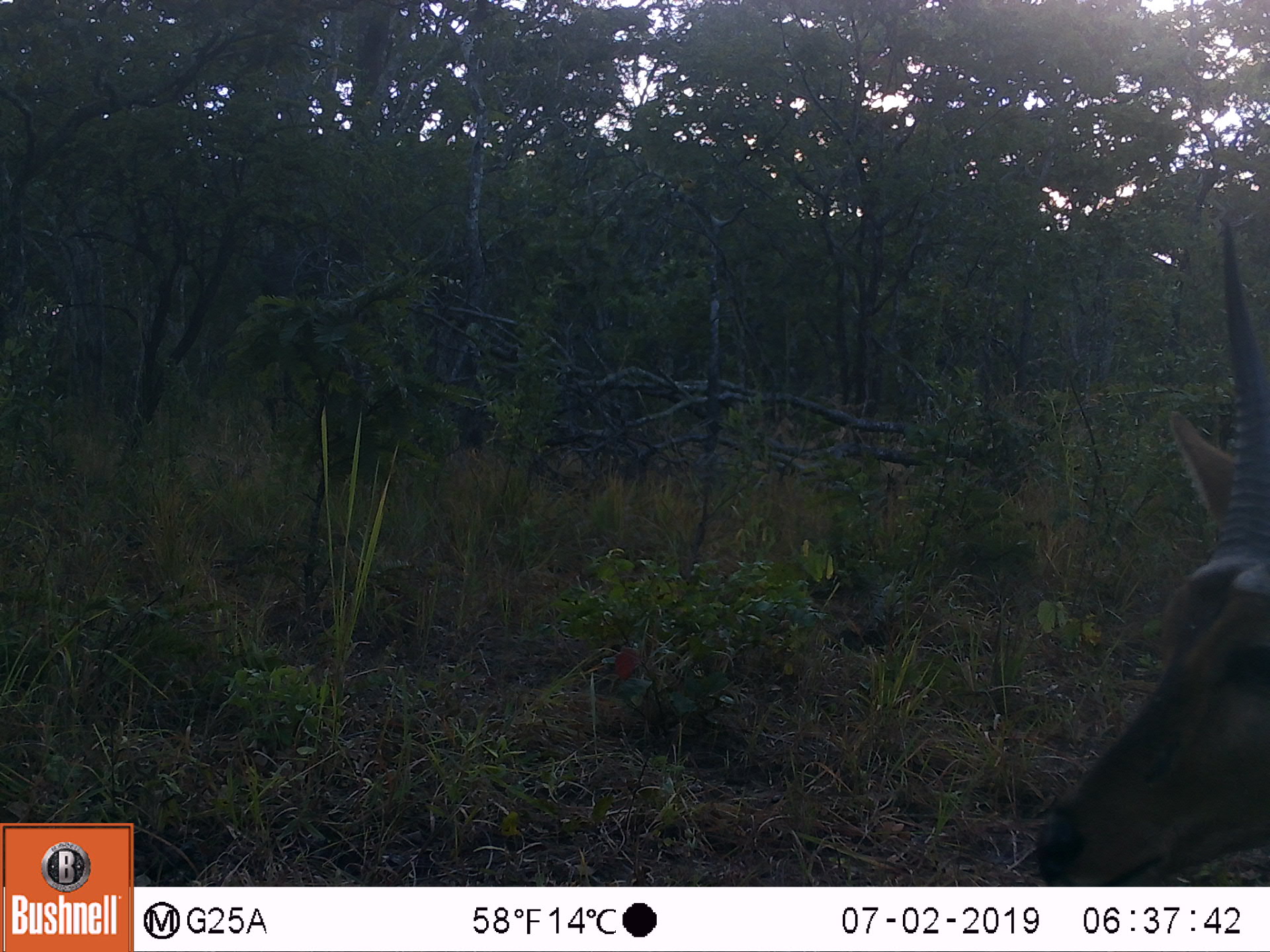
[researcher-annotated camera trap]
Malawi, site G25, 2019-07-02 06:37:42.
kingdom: Animalia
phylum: Chordata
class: Mammalia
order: Artiodactyla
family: Bovidae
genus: Redunca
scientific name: Redunca arundinum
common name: southern reedbuck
Southern reedbuck (Redunca arundinum), count 1.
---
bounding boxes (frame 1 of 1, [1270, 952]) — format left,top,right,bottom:
southern reedbuck: 1026,210,1268,884